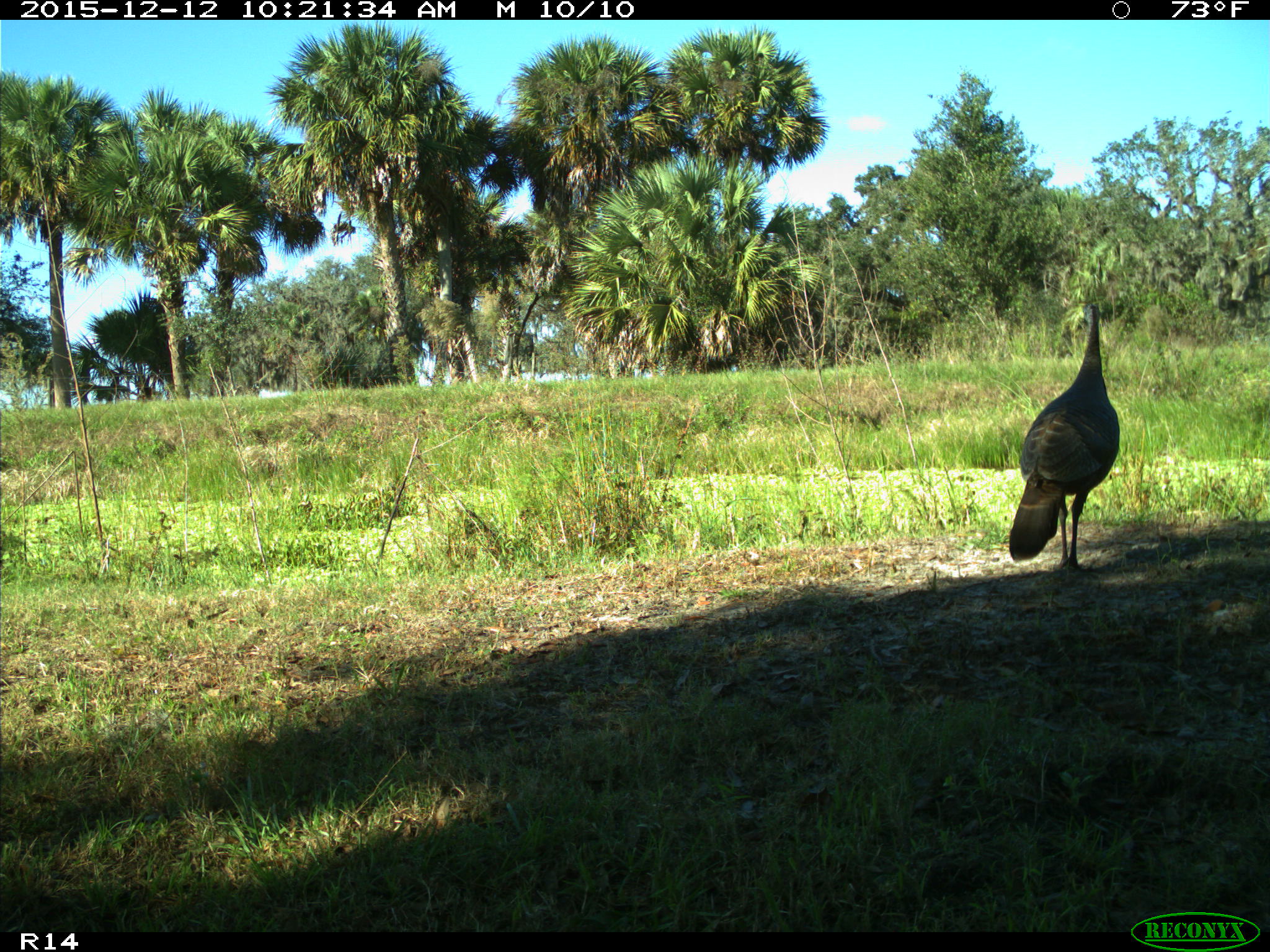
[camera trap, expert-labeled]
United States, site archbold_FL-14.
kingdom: Animalia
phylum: Chordata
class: Aves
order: Galliformes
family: Phasianidae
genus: Meleagris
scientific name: Meleagris gallopavo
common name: wild turkey